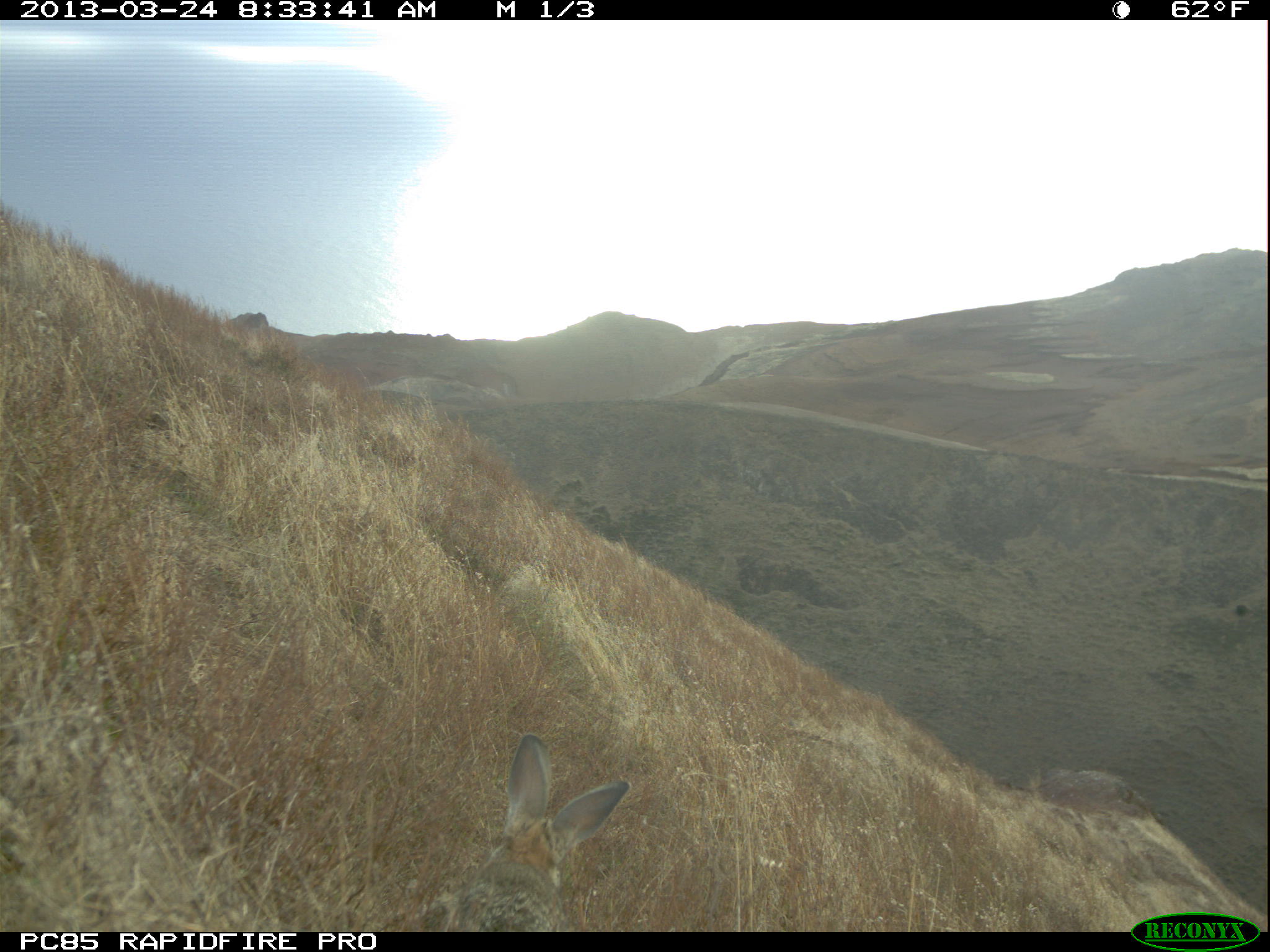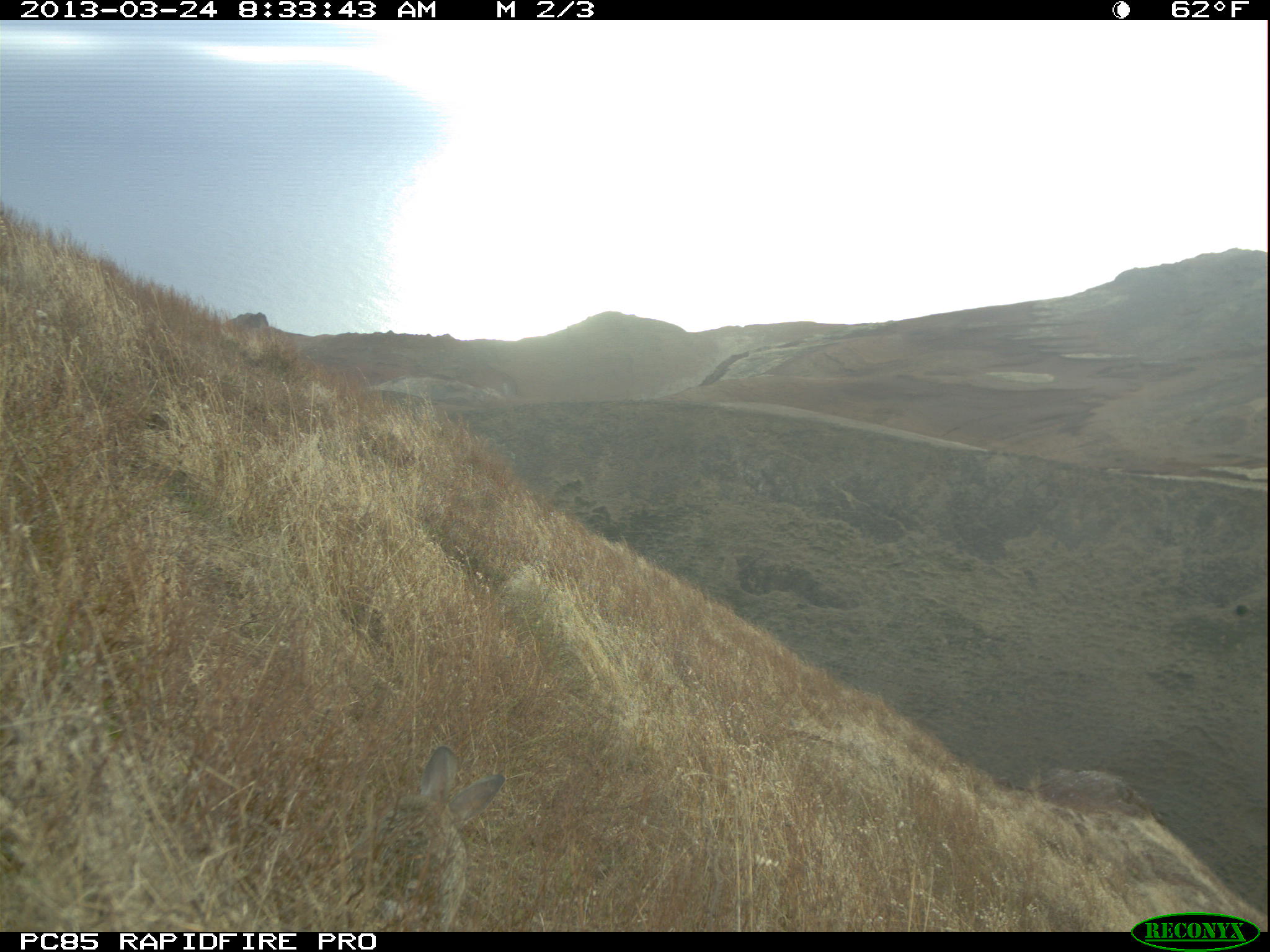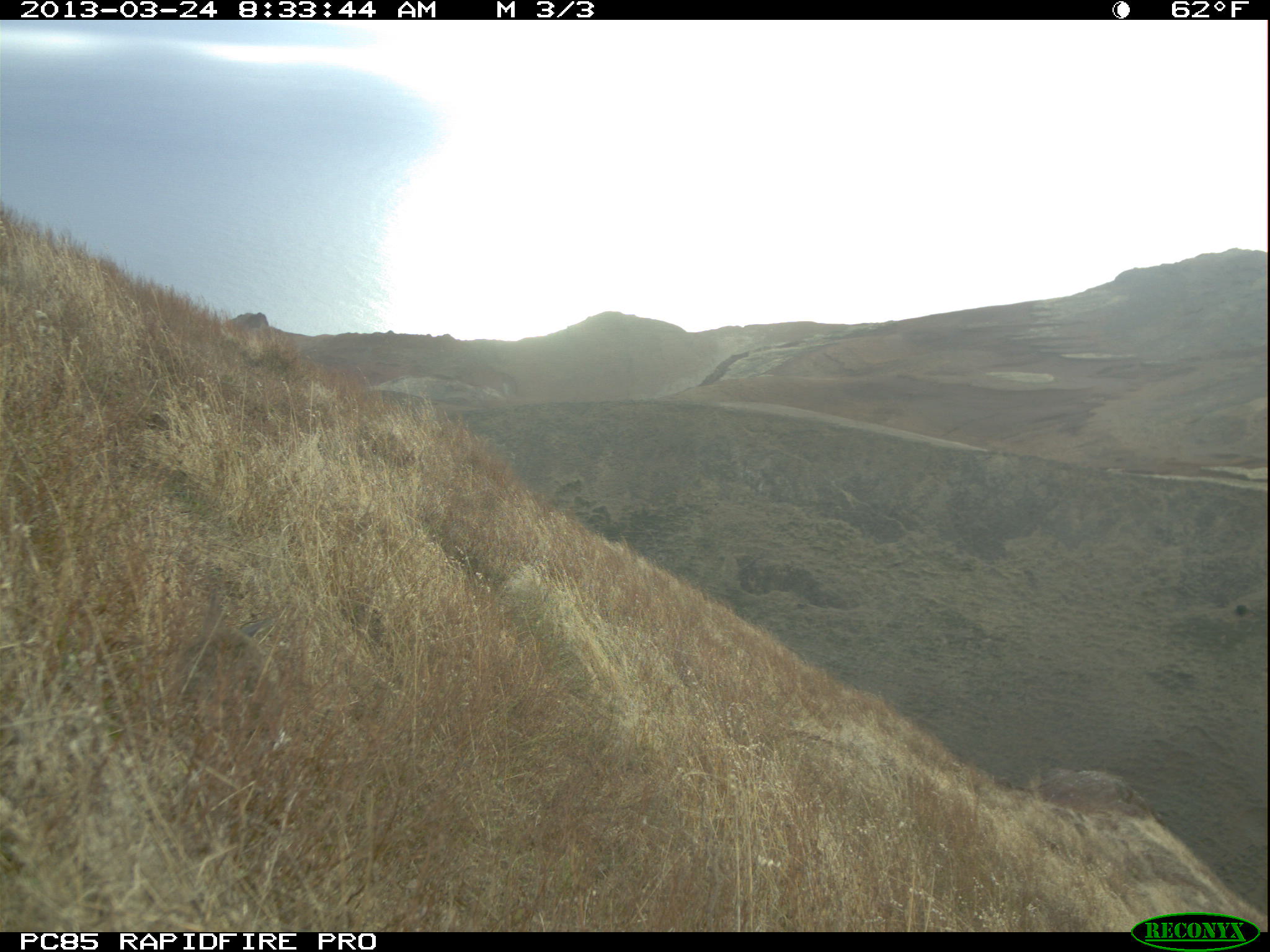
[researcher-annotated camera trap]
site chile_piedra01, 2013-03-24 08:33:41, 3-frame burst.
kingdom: Animalia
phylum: Chordata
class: Mammalia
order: Lagomorpha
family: Leporidae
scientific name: Leporidae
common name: rabbits and hares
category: rabbit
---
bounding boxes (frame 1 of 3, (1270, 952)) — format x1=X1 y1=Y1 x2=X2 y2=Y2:
rabbit: x1=430 y1=737 x2=634 y2=933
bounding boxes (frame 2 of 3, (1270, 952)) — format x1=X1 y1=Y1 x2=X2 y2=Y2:
rabbit: x1=345 y1=744 x2=508 y2=932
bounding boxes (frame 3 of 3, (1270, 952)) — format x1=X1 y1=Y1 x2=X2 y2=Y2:
rabbit: x1=158 y1=587 x2=289 y2=762